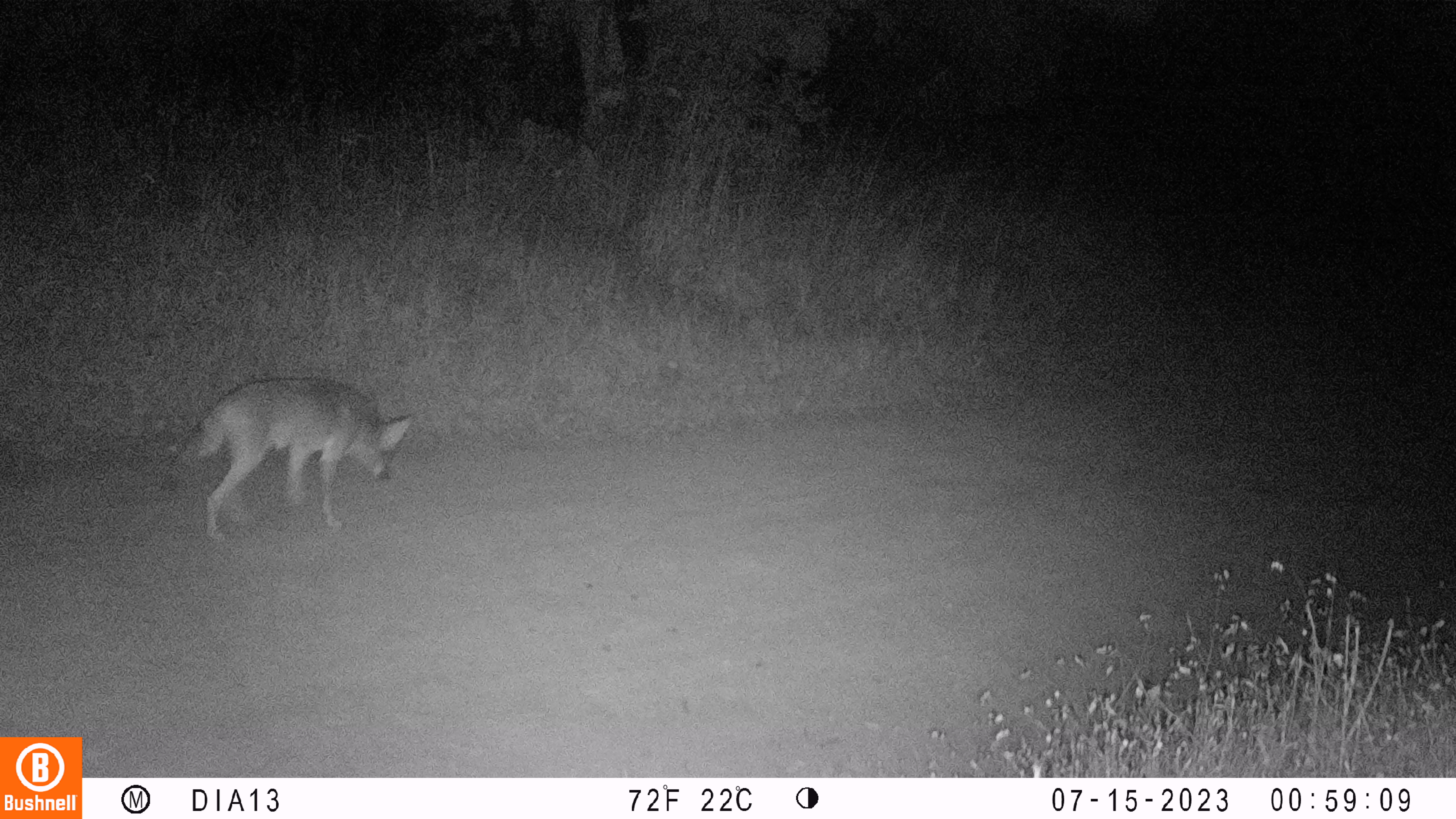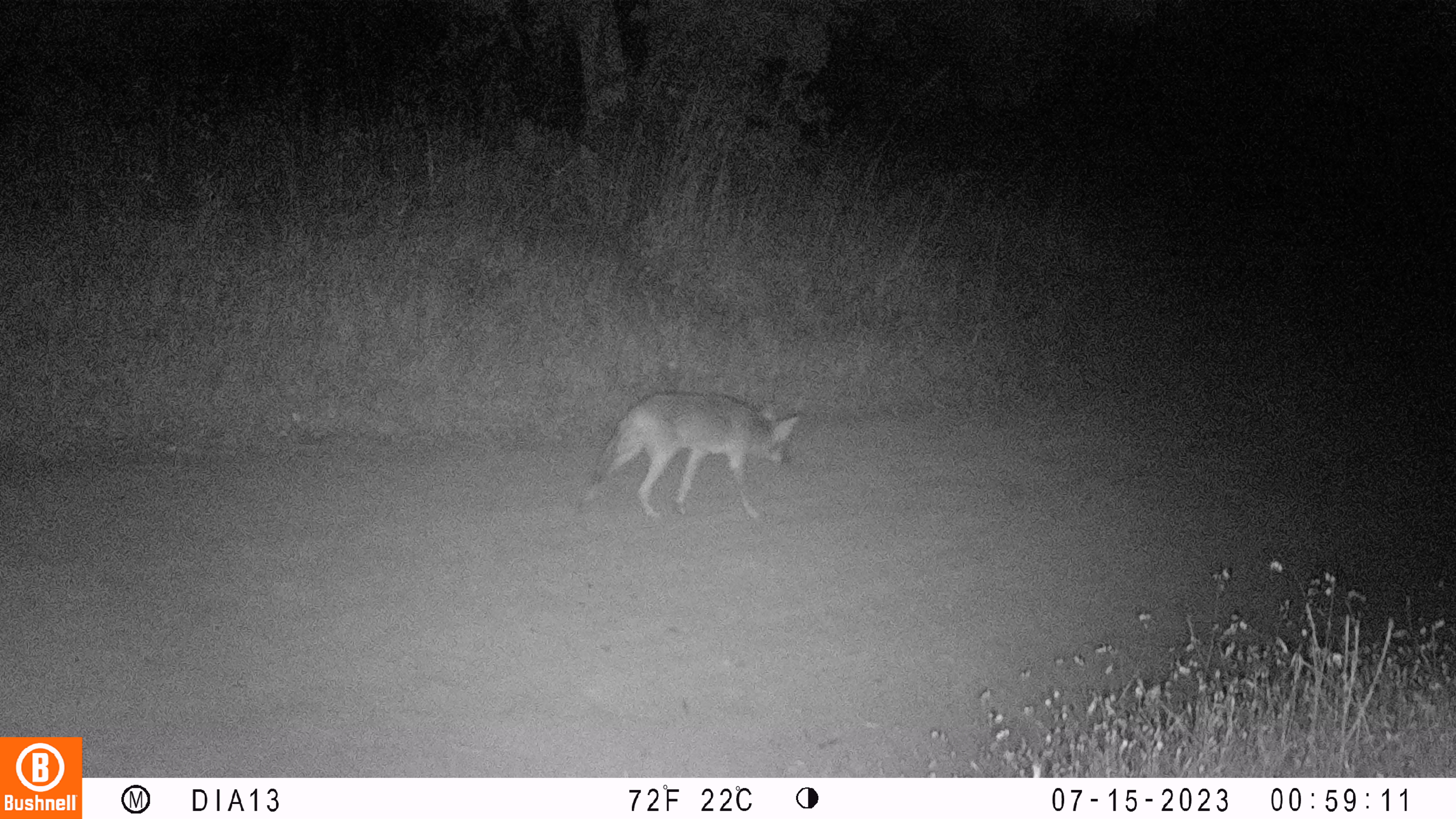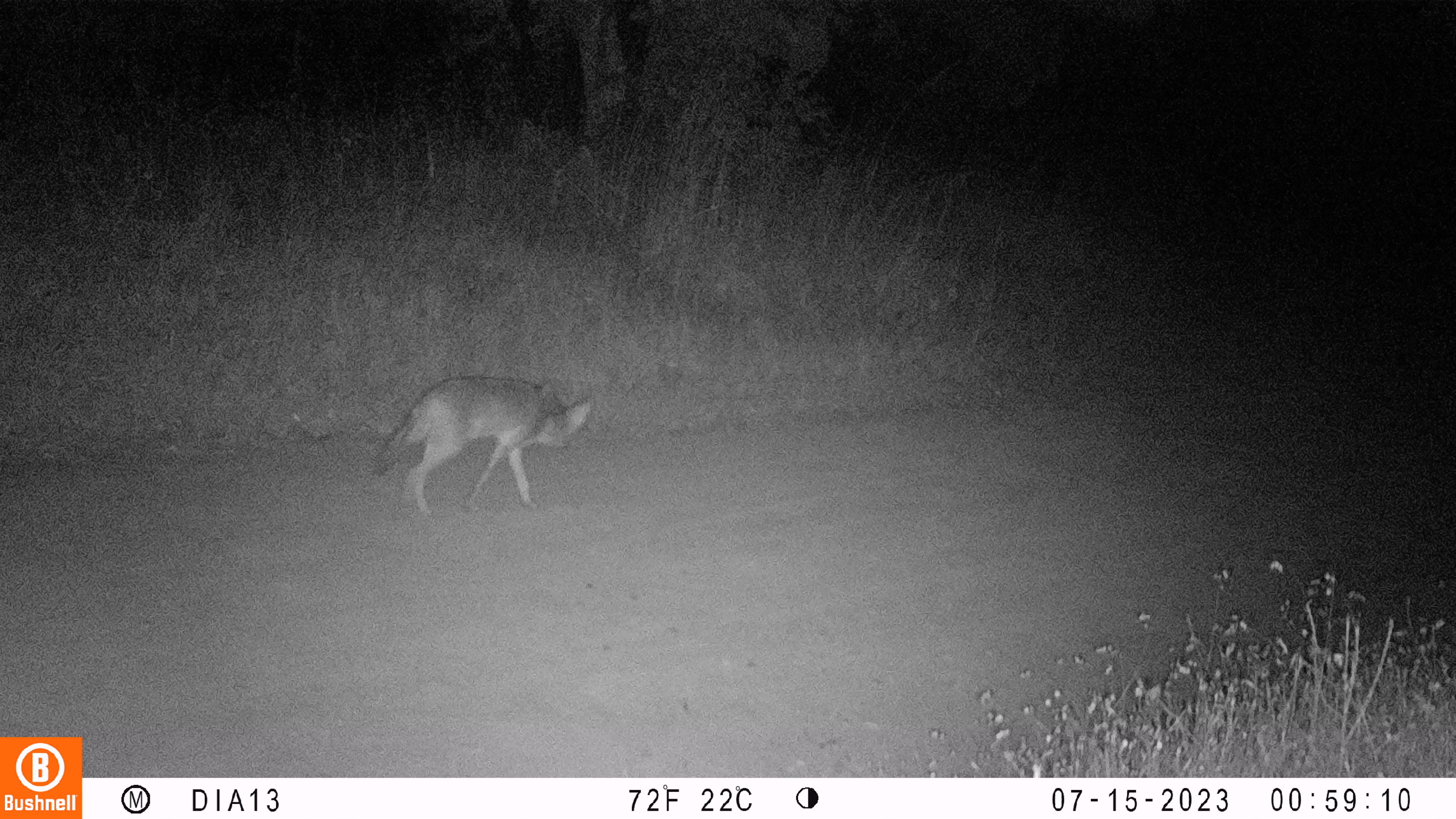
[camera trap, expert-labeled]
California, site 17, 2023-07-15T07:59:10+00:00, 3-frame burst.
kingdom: Animalia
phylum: Chordata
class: Mammalia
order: Carnivora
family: Canidae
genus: Canis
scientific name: Canis latrans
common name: coyote